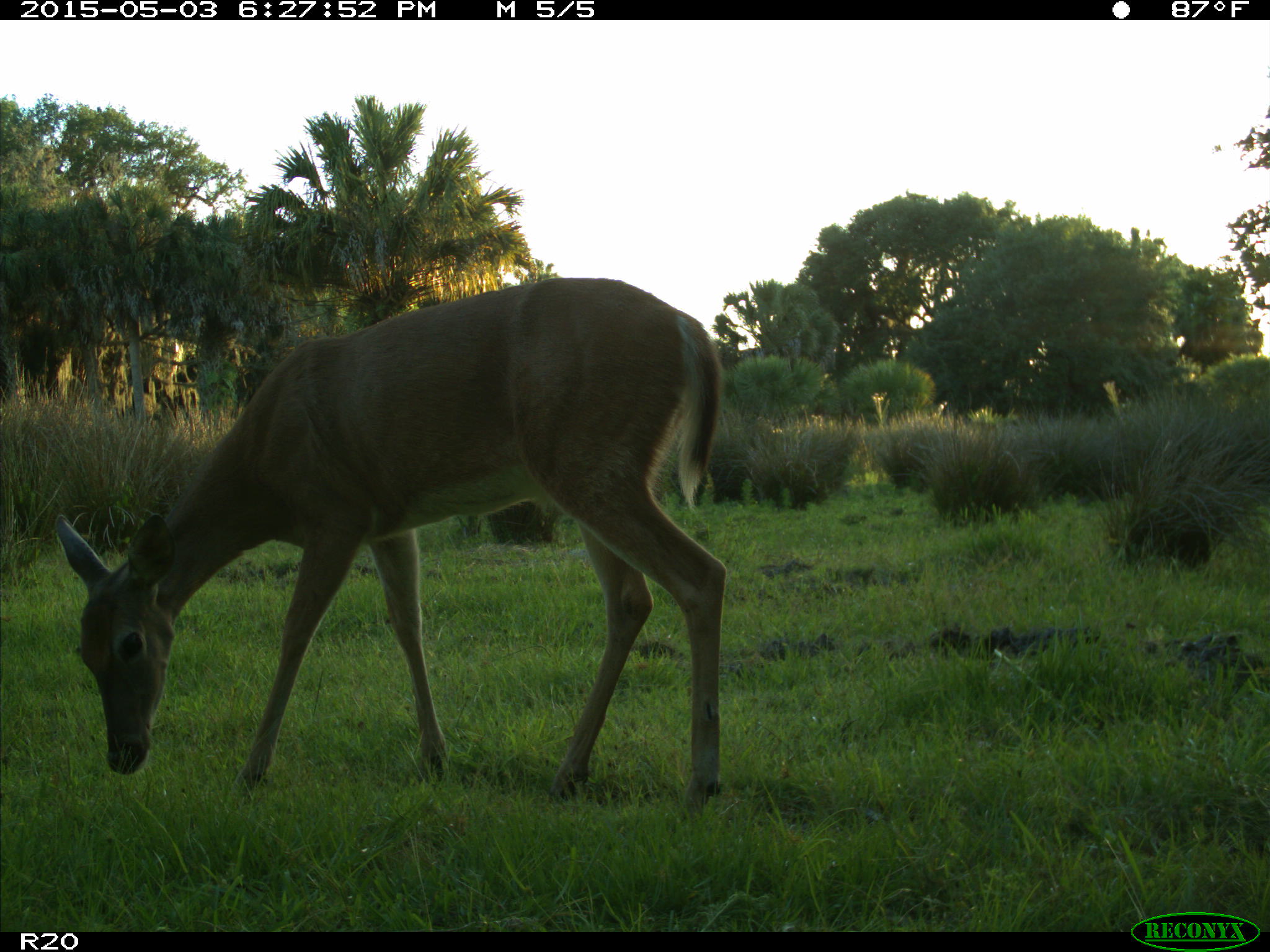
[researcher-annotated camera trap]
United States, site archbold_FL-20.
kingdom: Animalia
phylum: Chordata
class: Mammalia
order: Artiodactyla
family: Cervidae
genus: Odocoileus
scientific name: Odocoileus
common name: deer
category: unidentified deer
Unidentified deer (deer) (Odocoileus).